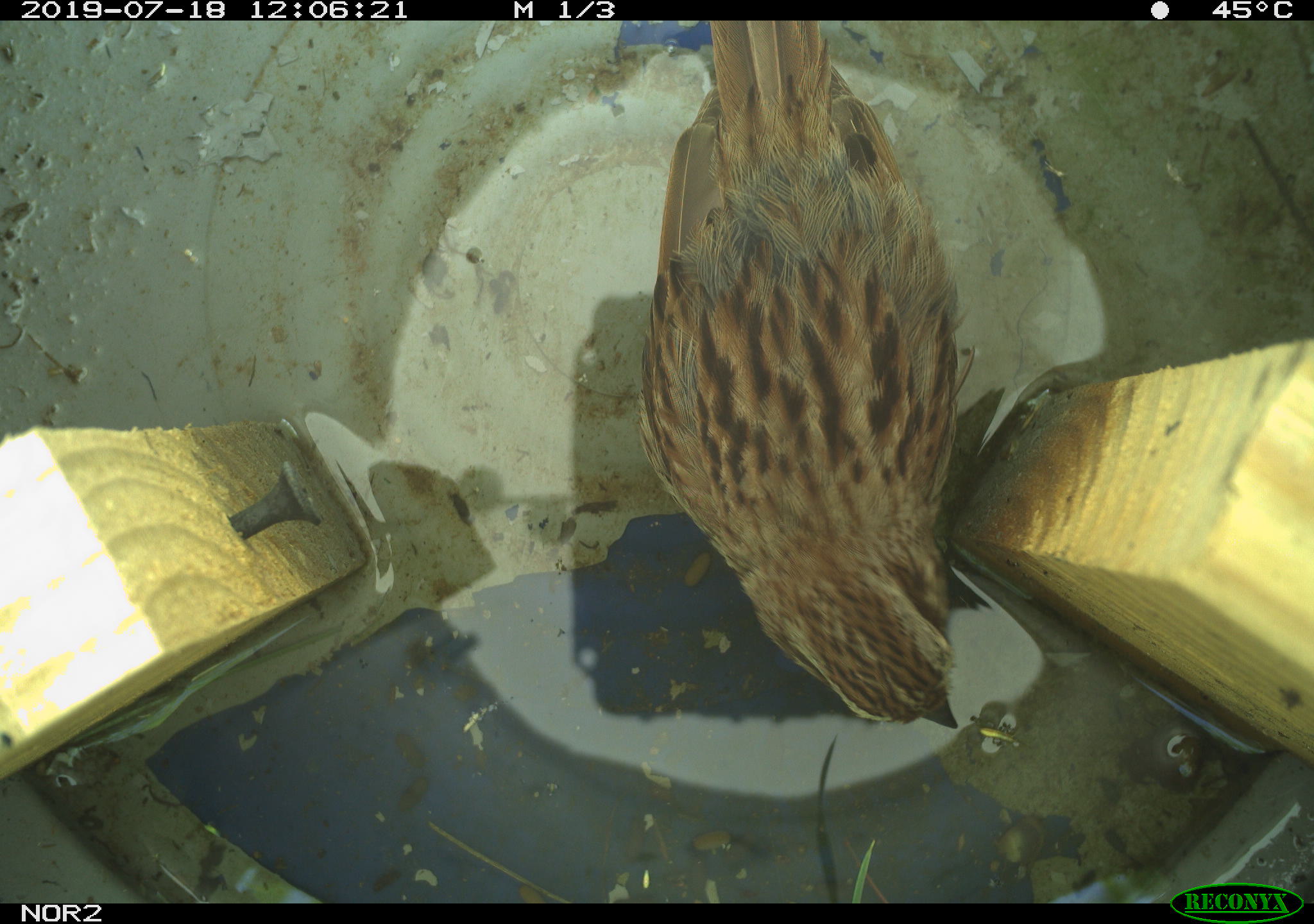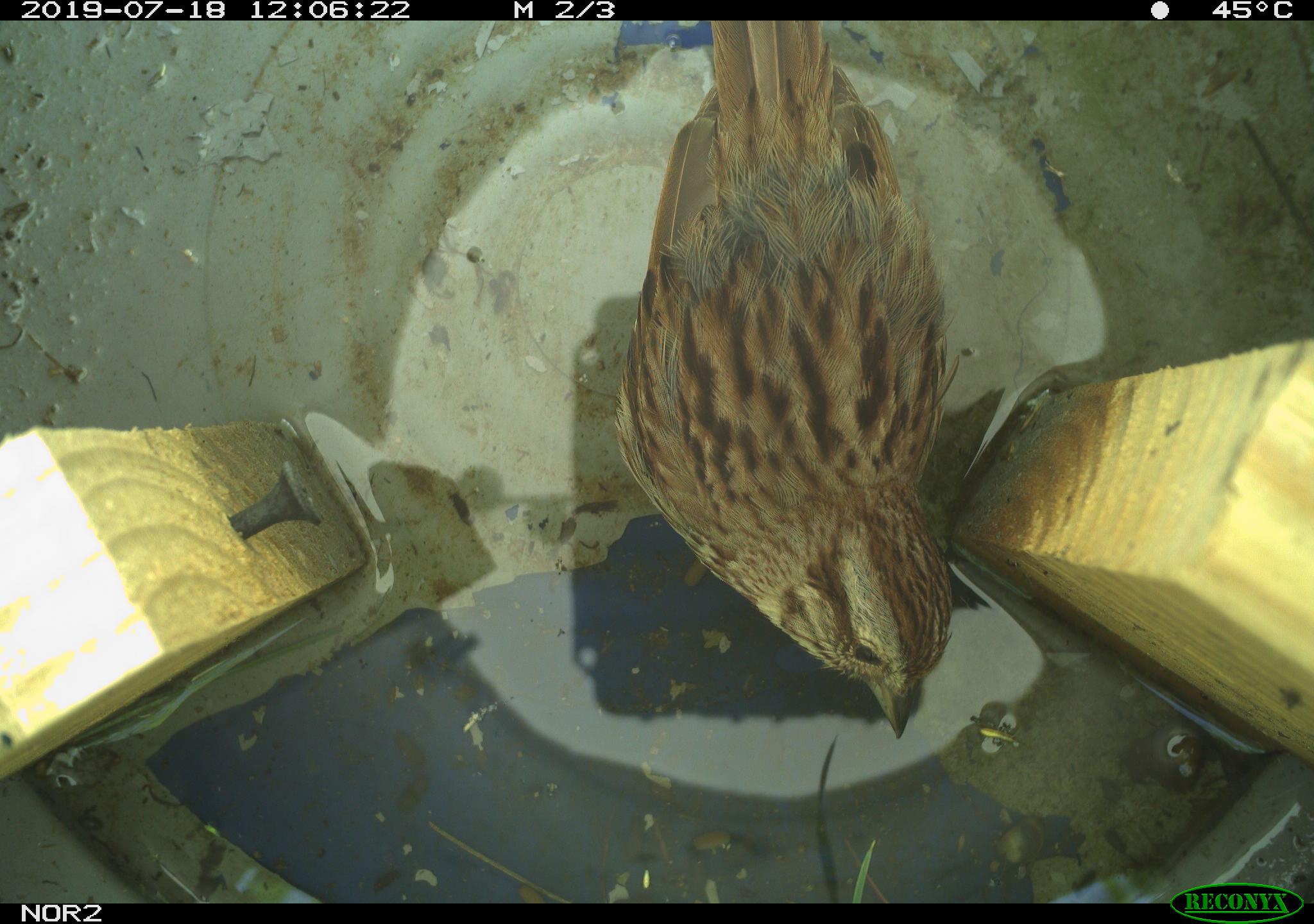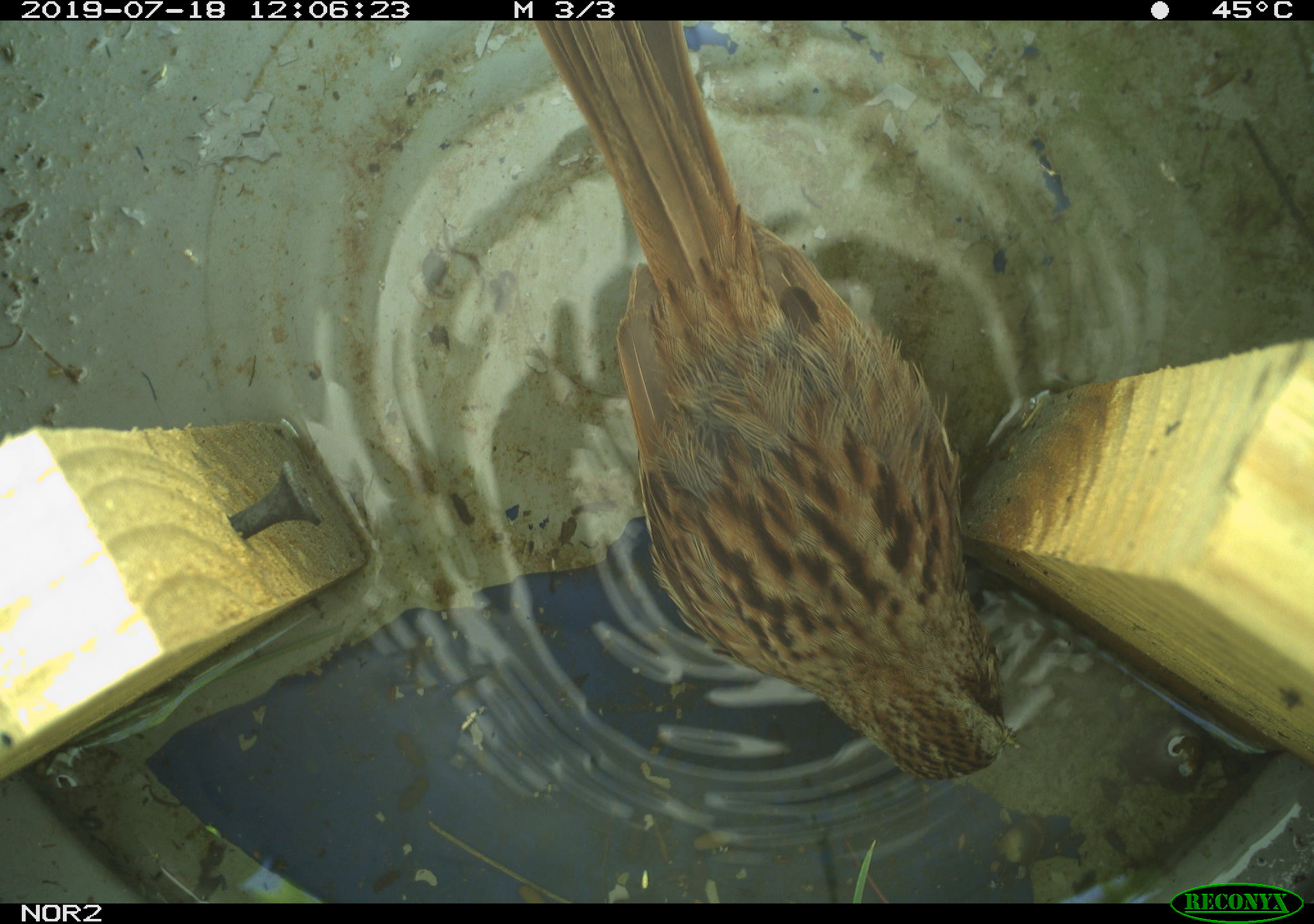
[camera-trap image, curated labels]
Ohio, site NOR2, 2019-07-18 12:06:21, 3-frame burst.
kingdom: Animalia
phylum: Chordata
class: Aves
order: Passeriformes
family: Passerellidae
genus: Melospiza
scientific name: Melospiza melodia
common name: song sparrow